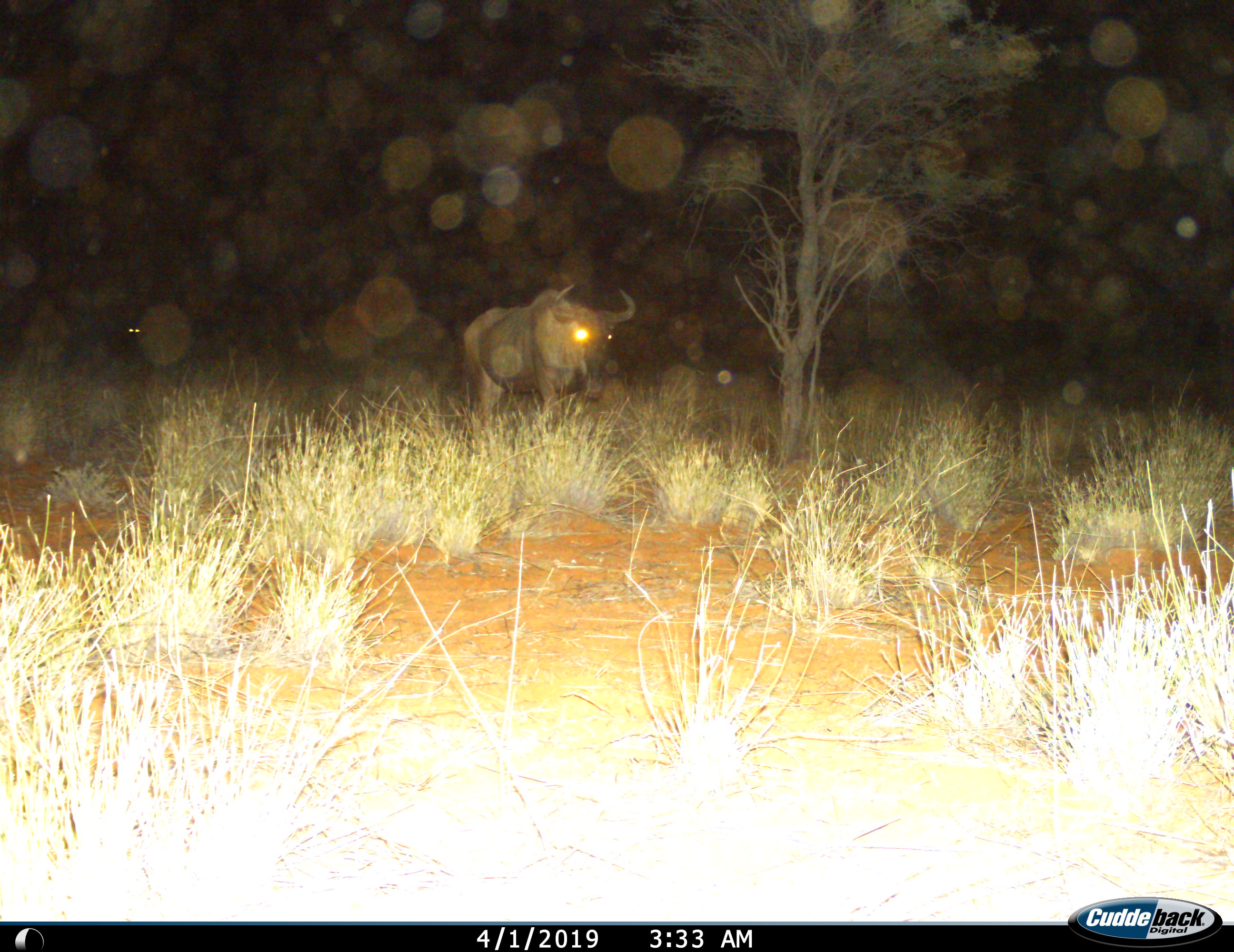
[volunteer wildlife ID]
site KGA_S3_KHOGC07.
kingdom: Animalia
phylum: Chordata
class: Mammalia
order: Artiodactyla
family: Bovidae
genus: Connochaetes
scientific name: Connochaetes taurinus taurinus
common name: blue wildebeest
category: wildebeestblue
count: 1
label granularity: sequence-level